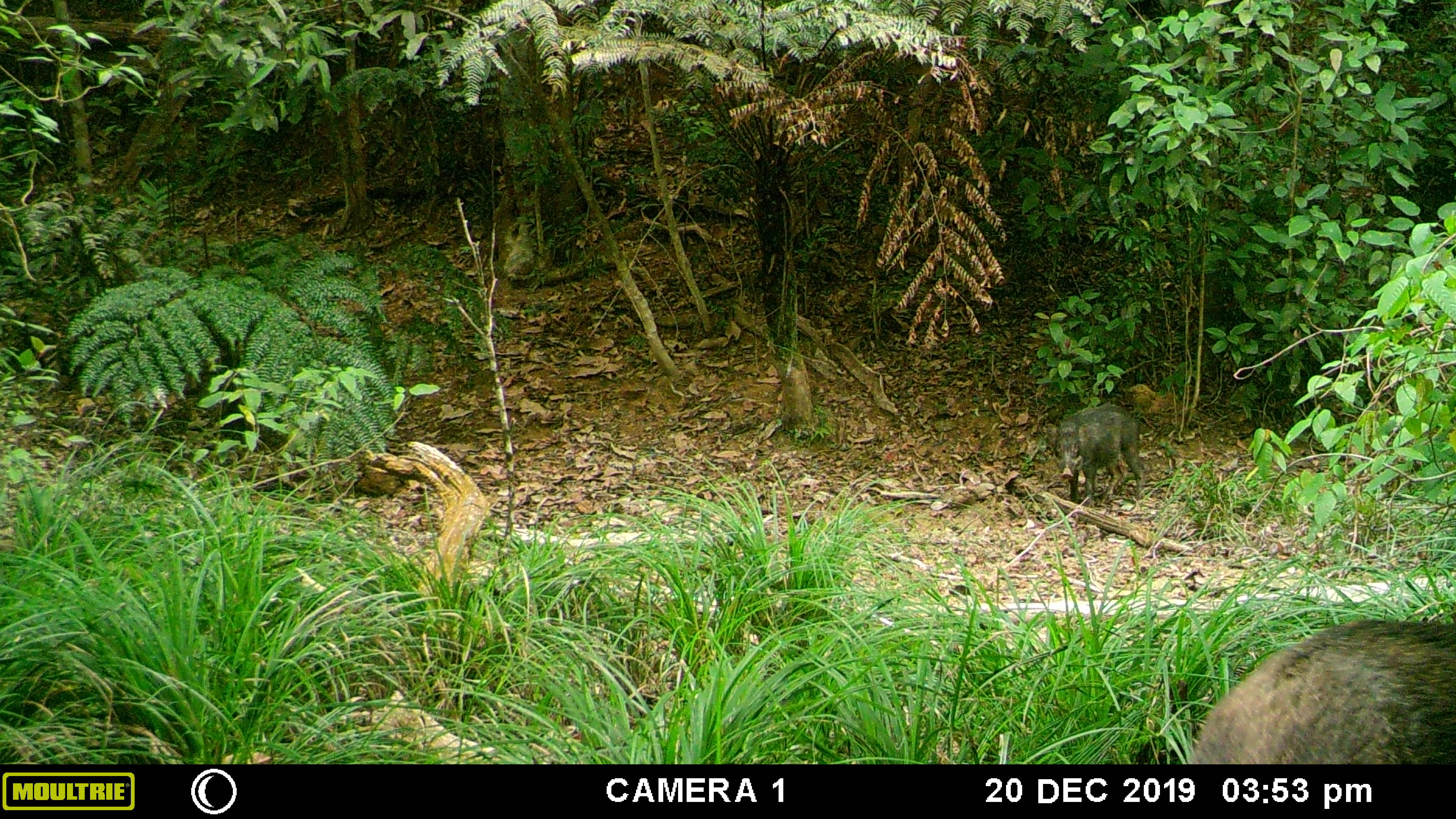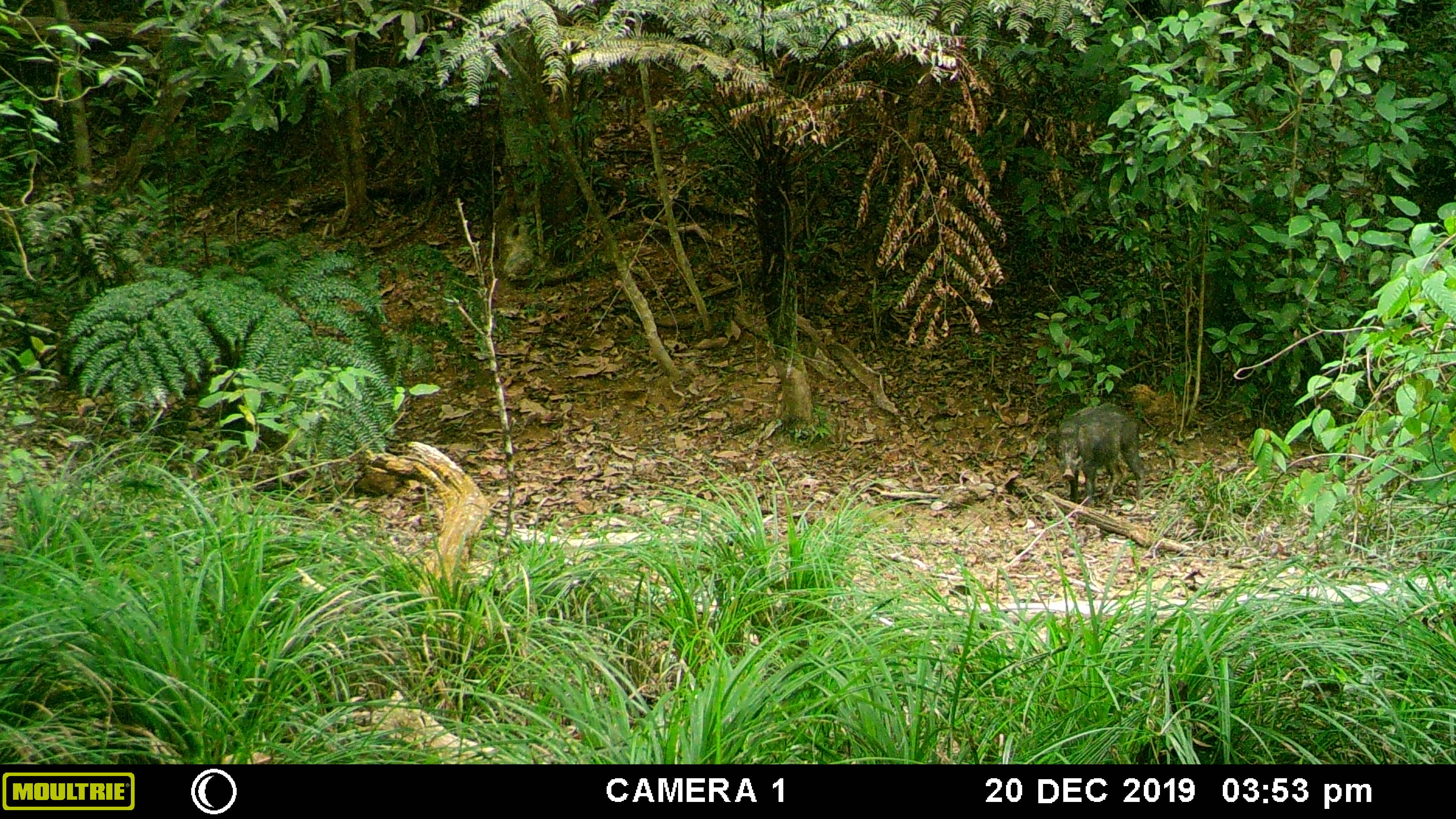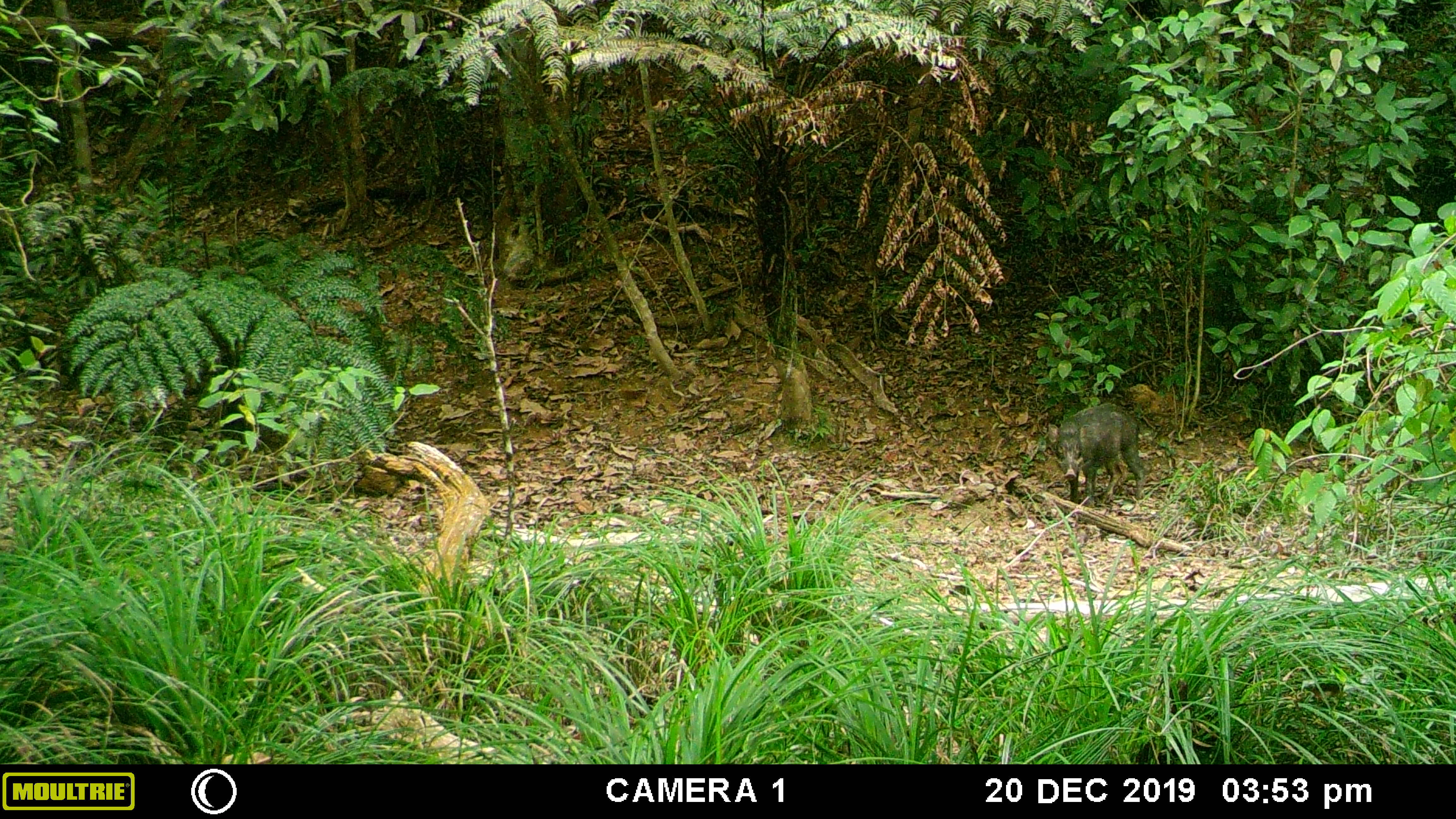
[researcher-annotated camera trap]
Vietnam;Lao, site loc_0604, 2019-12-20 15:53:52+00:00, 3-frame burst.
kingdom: Animalia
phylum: Chordata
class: Mammalia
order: Artiodactyla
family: Suidae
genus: Sus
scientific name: Sus scrofa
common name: eurasian wild pig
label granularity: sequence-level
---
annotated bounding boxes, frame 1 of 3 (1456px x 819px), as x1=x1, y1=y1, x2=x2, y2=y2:
eurasian wild pig: x1=1186, y1=619, x2=1455, y2=764; x1=1045, y1=404, x2=1146, y2=509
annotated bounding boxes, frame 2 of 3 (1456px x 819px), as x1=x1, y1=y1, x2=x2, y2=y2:
eurasian wild pig: x1=1046, y1=402, x2=1147, y2=508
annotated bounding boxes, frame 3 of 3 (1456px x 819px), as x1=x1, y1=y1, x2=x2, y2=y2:
eurasian wild pig: x1=1047, y1=403, x2=1145, y2=508